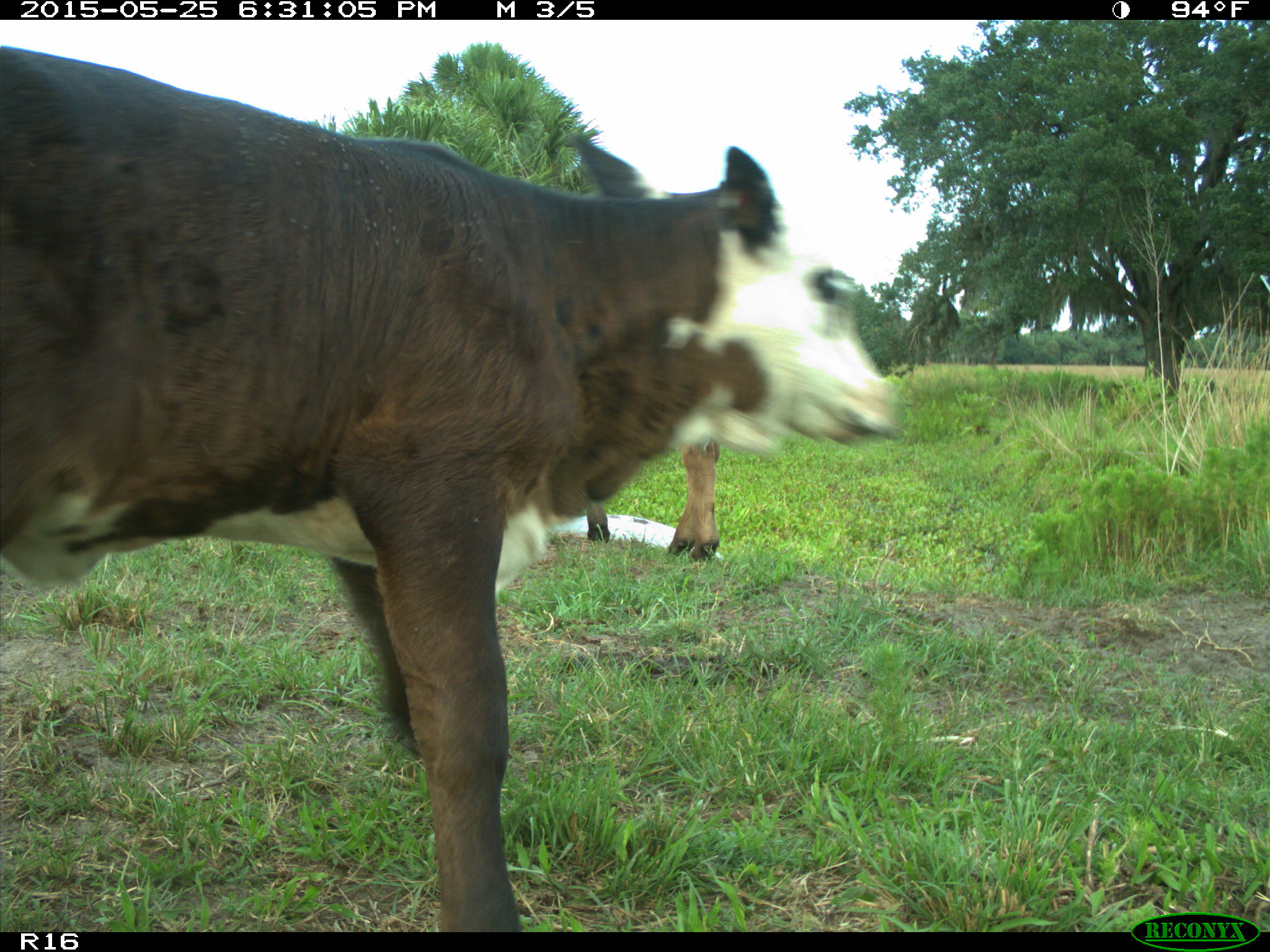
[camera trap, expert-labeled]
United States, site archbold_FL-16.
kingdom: Animalia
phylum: Chordata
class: Mammalia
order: Artiodactyla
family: Bovidae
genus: Bos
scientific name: Bos taurus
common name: domestic cow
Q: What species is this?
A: Bos taurus (domestic cow).